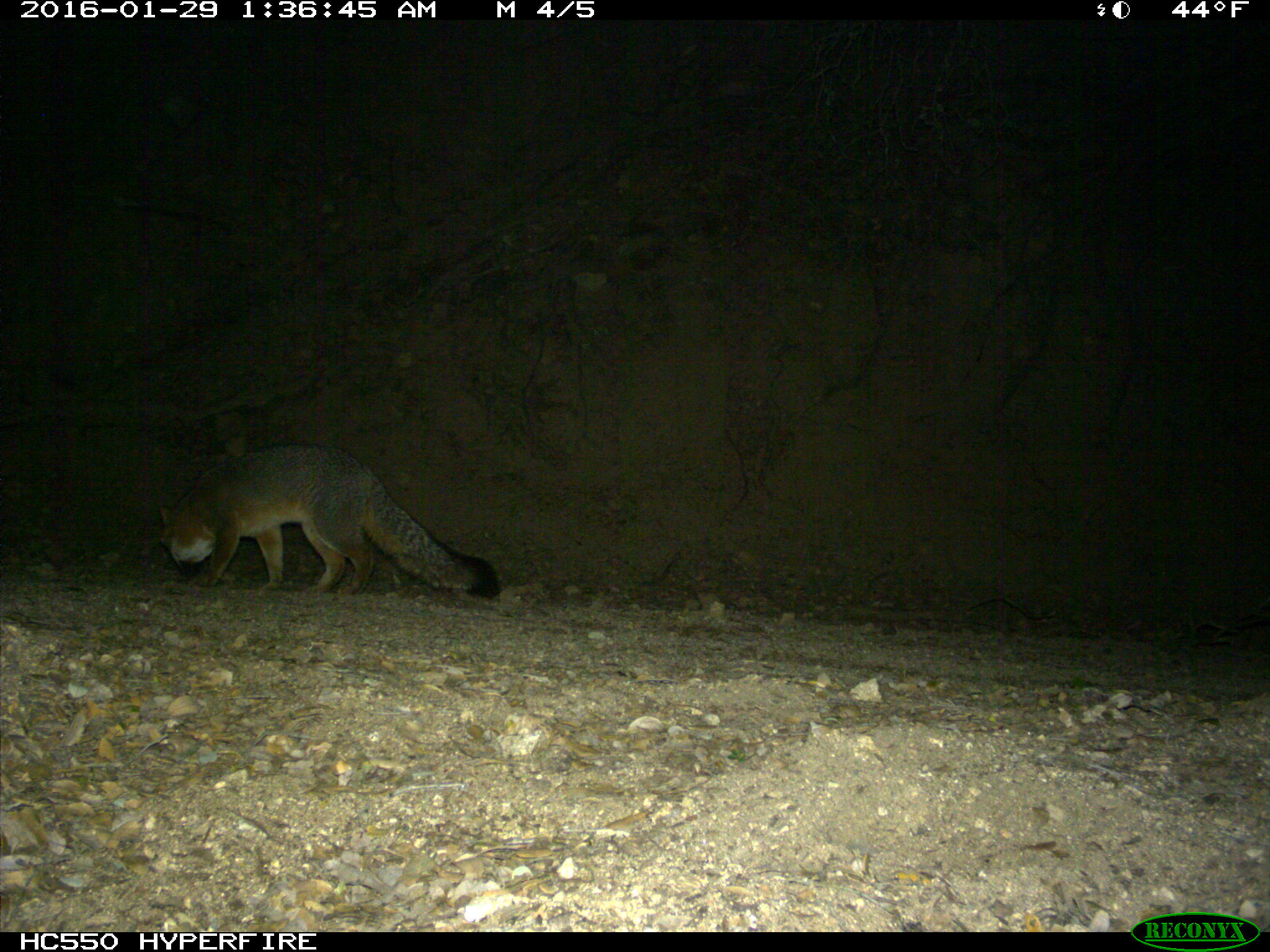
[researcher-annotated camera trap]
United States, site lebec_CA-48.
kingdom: Animalia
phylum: Chordata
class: Mammalia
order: Carnivora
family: Canidae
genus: Urocyon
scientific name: Urocyon cinereoargenteus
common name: gray fox